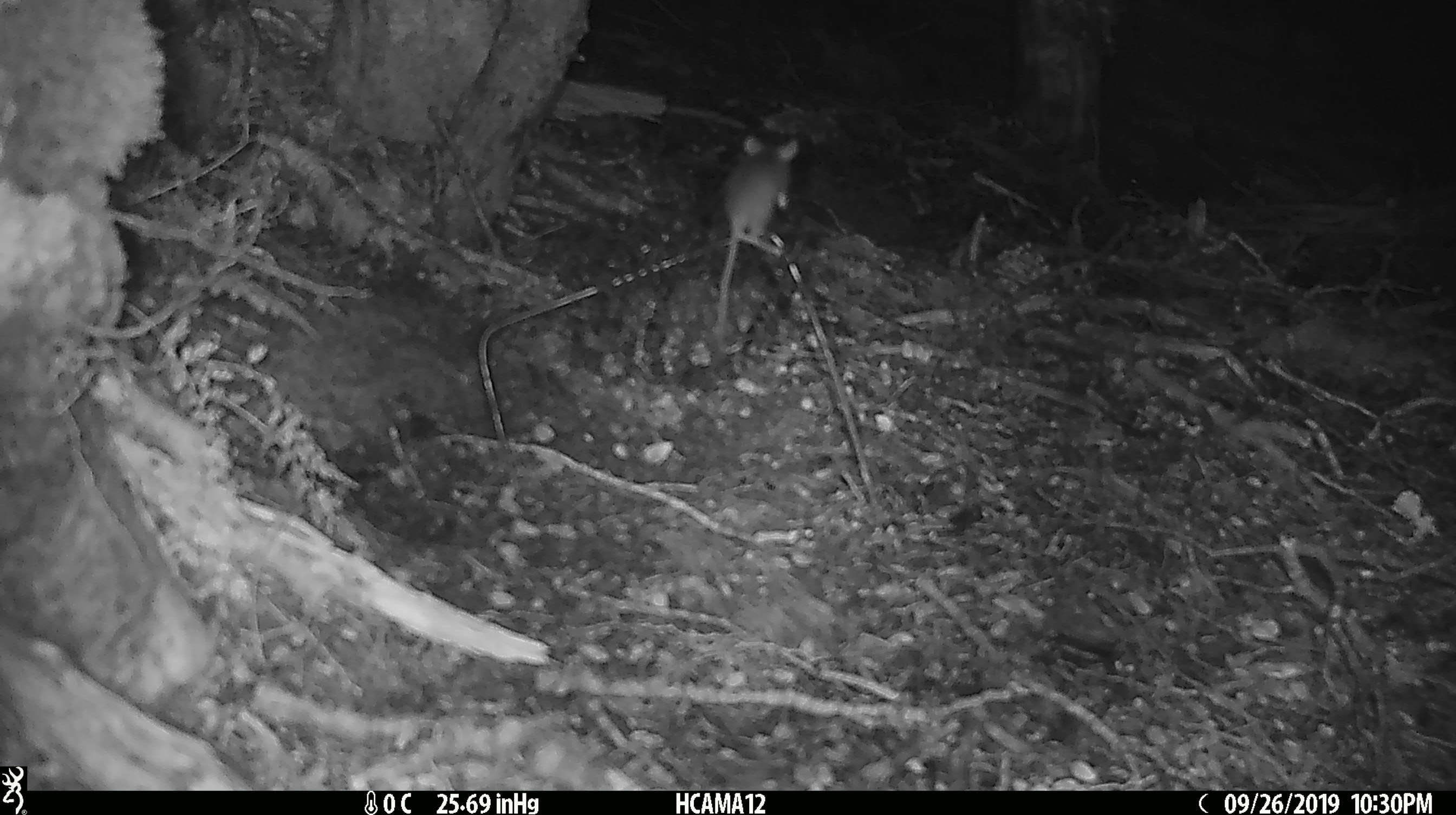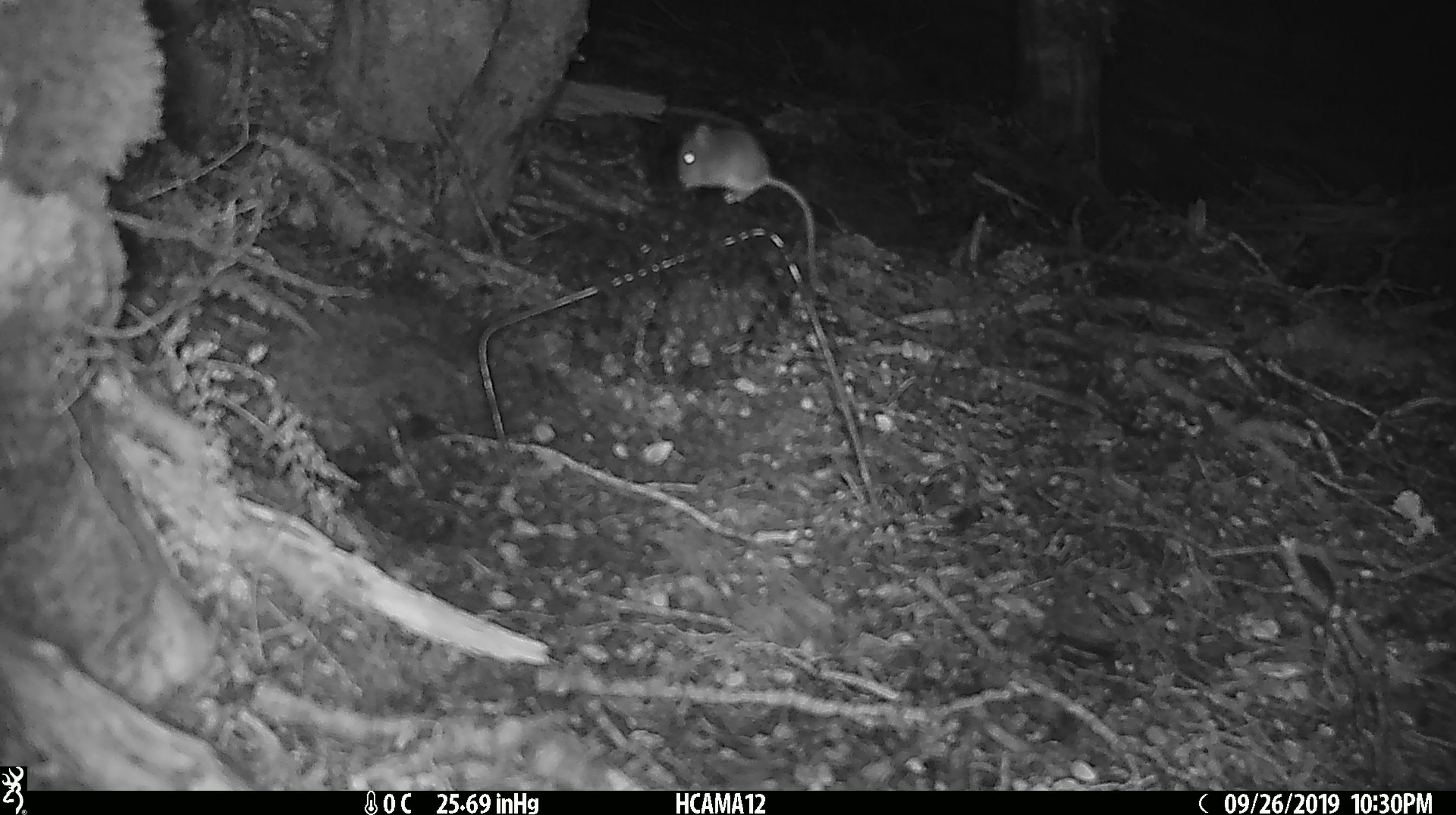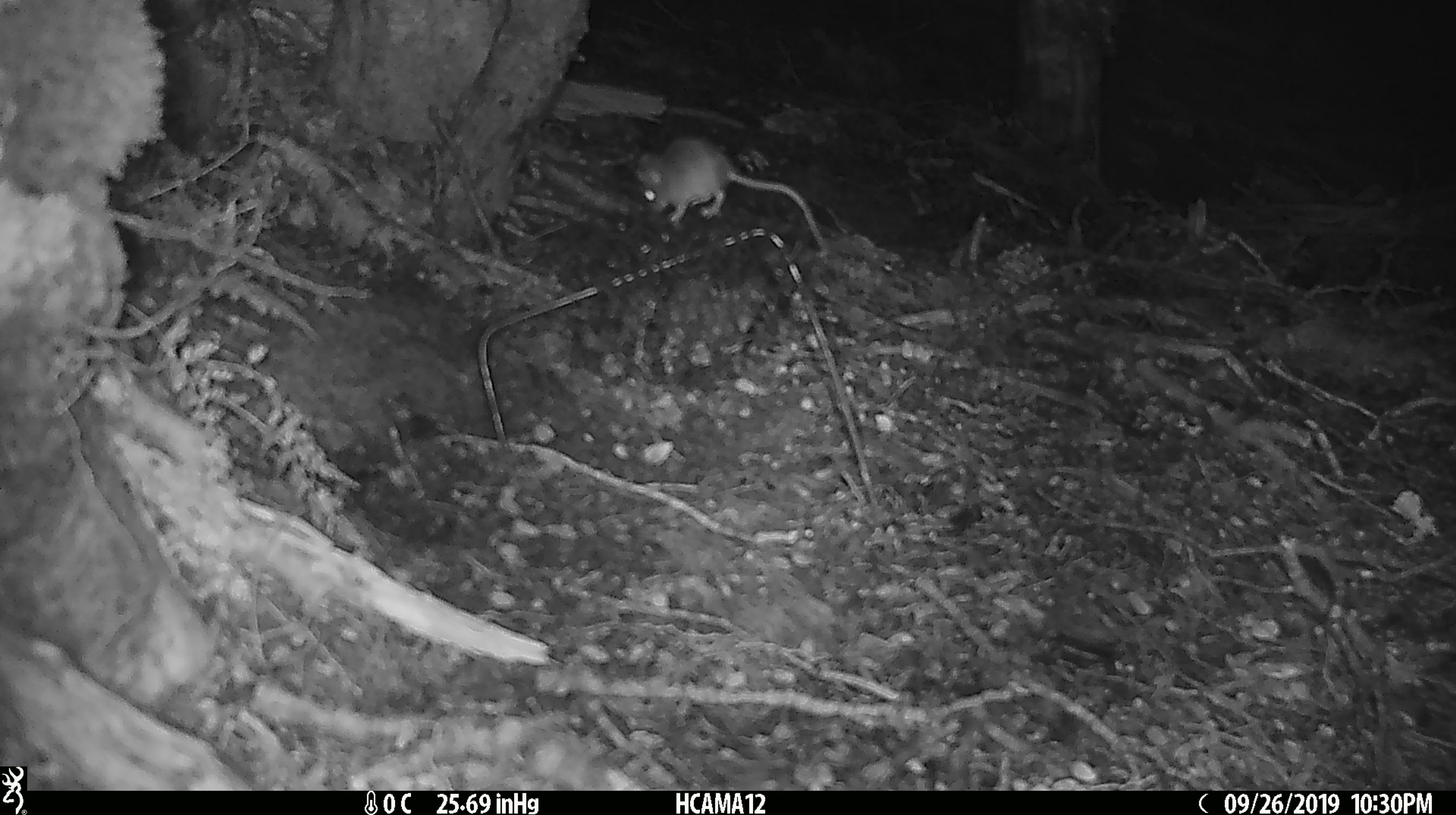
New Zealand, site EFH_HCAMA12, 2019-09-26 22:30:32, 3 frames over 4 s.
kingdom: Animalia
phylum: Chordata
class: Mammalia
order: Rodentia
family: Muridae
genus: Mus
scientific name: Mus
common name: mouse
Mouse (Mus).